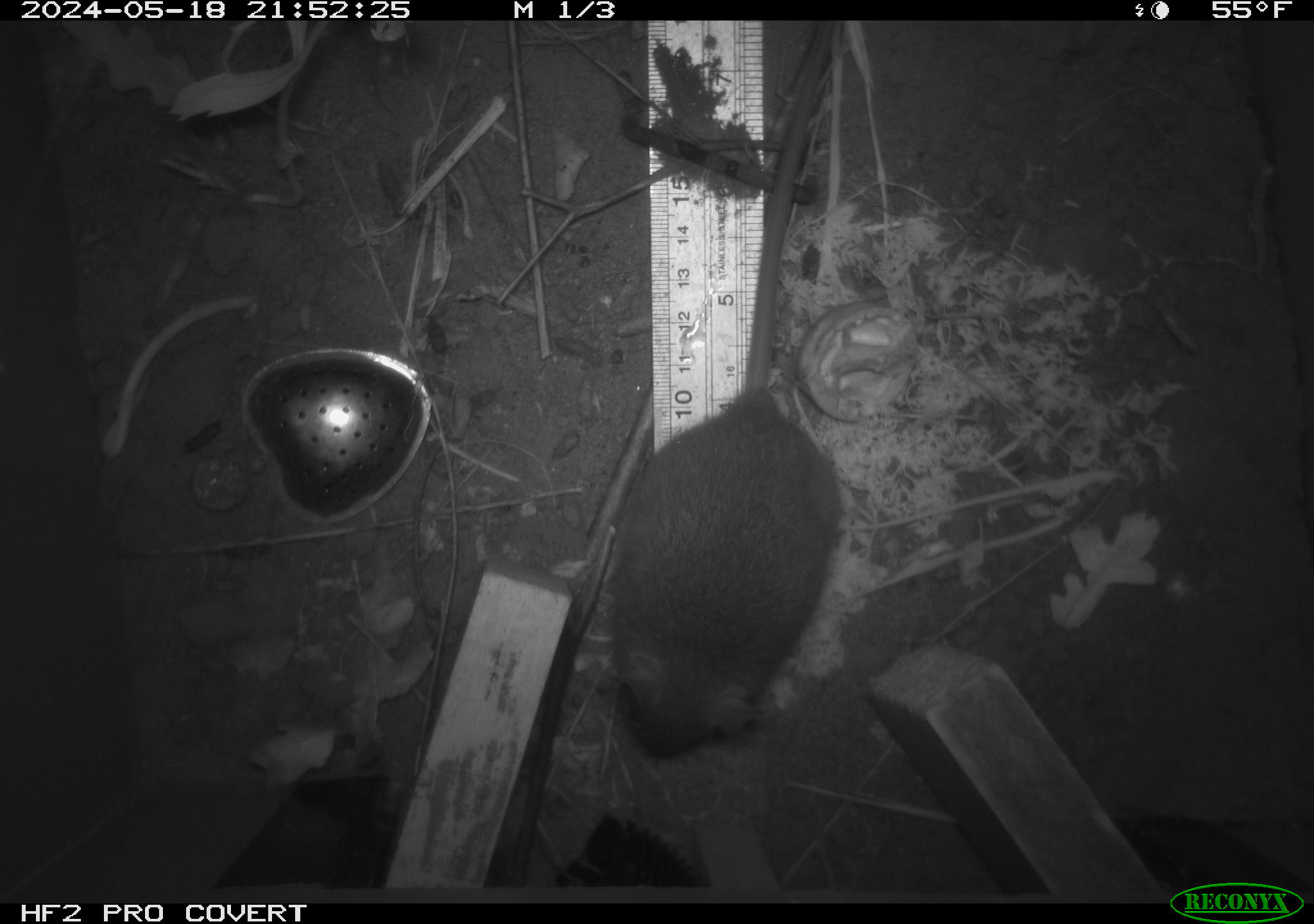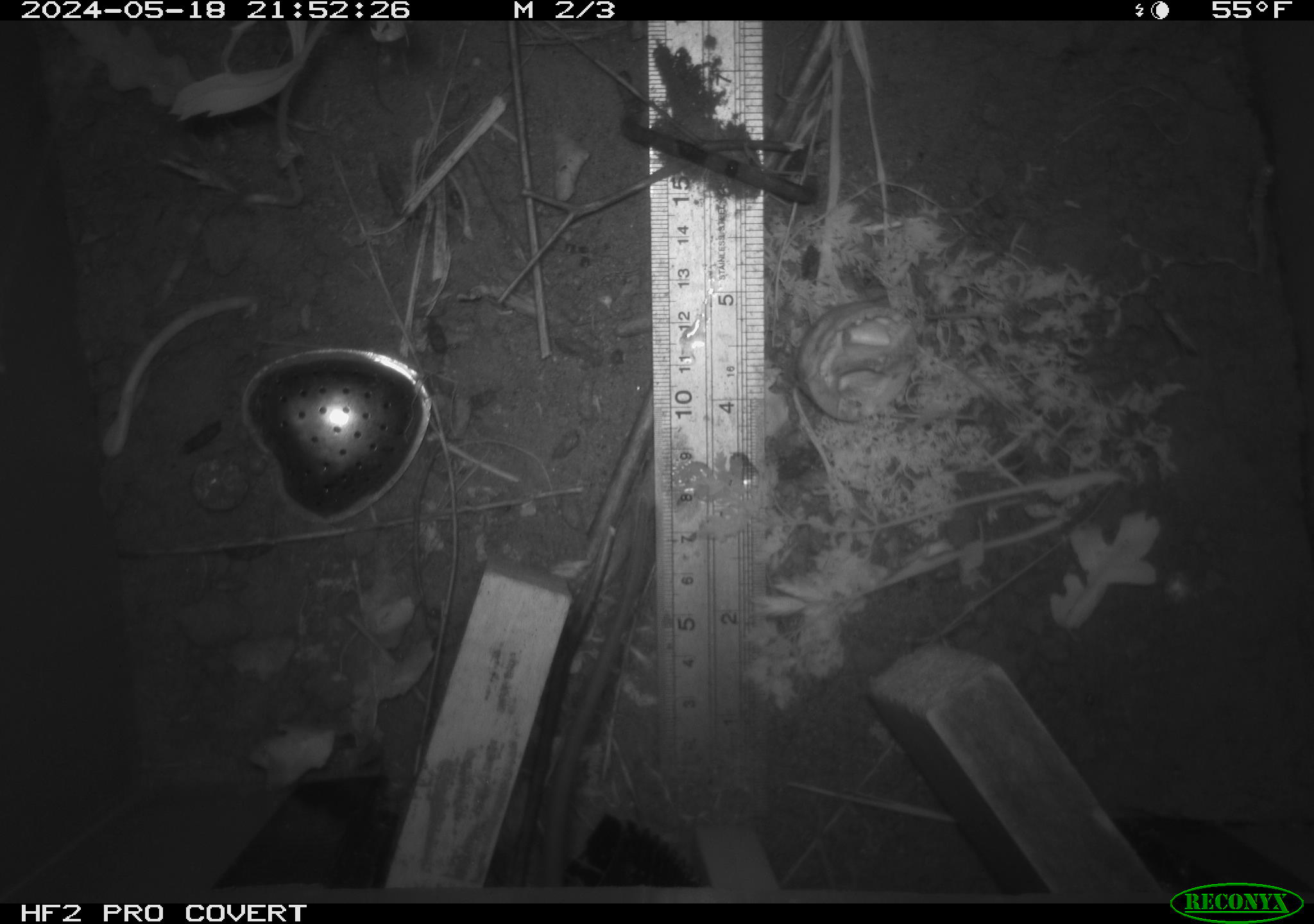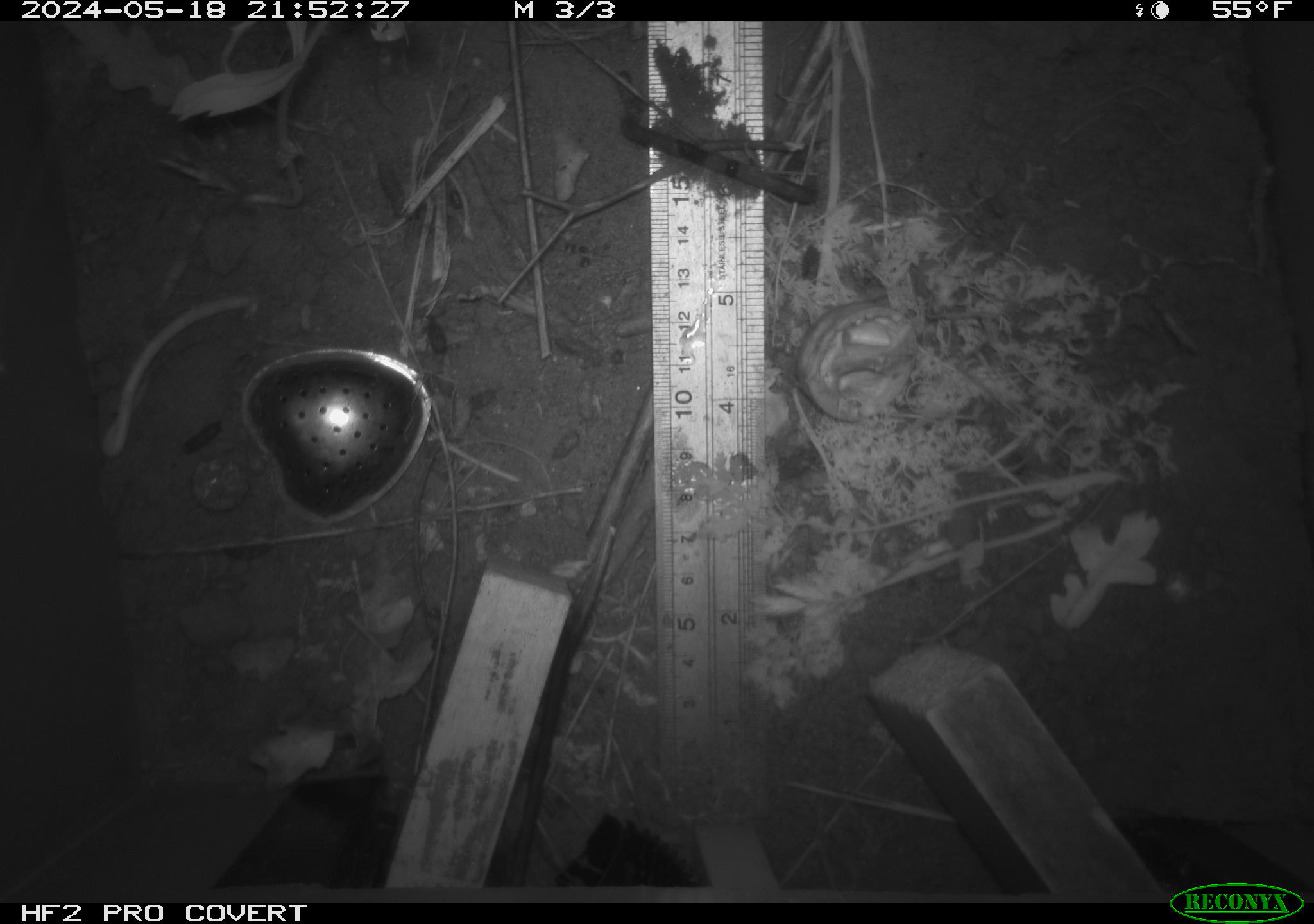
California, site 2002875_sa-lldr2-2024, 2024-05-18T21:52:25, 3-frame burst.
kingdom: Animalia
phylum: Chordata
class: Mammalia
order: Rodentia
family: Muridae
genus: Rattus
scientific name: Rattus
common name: rat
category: rattus species